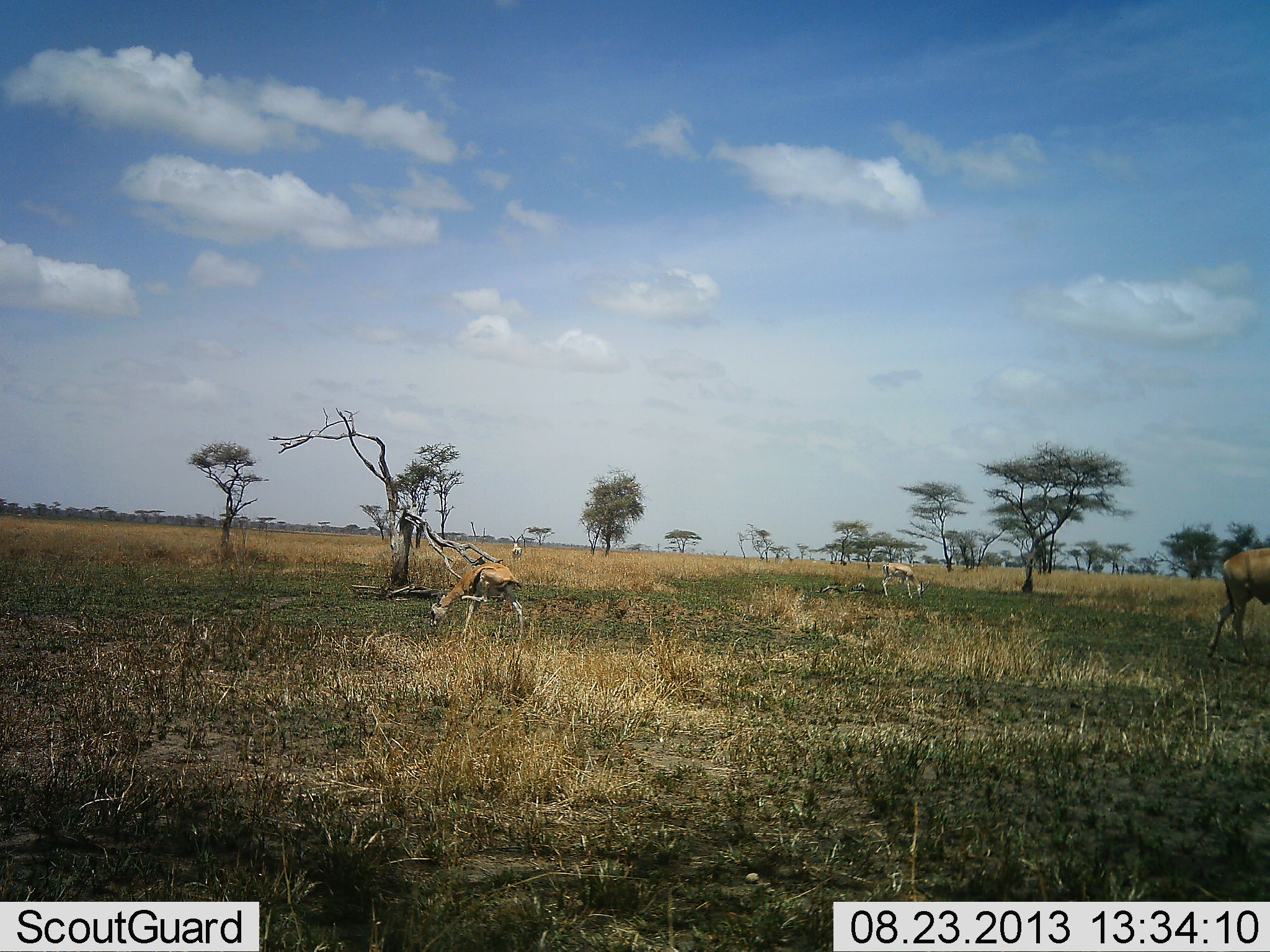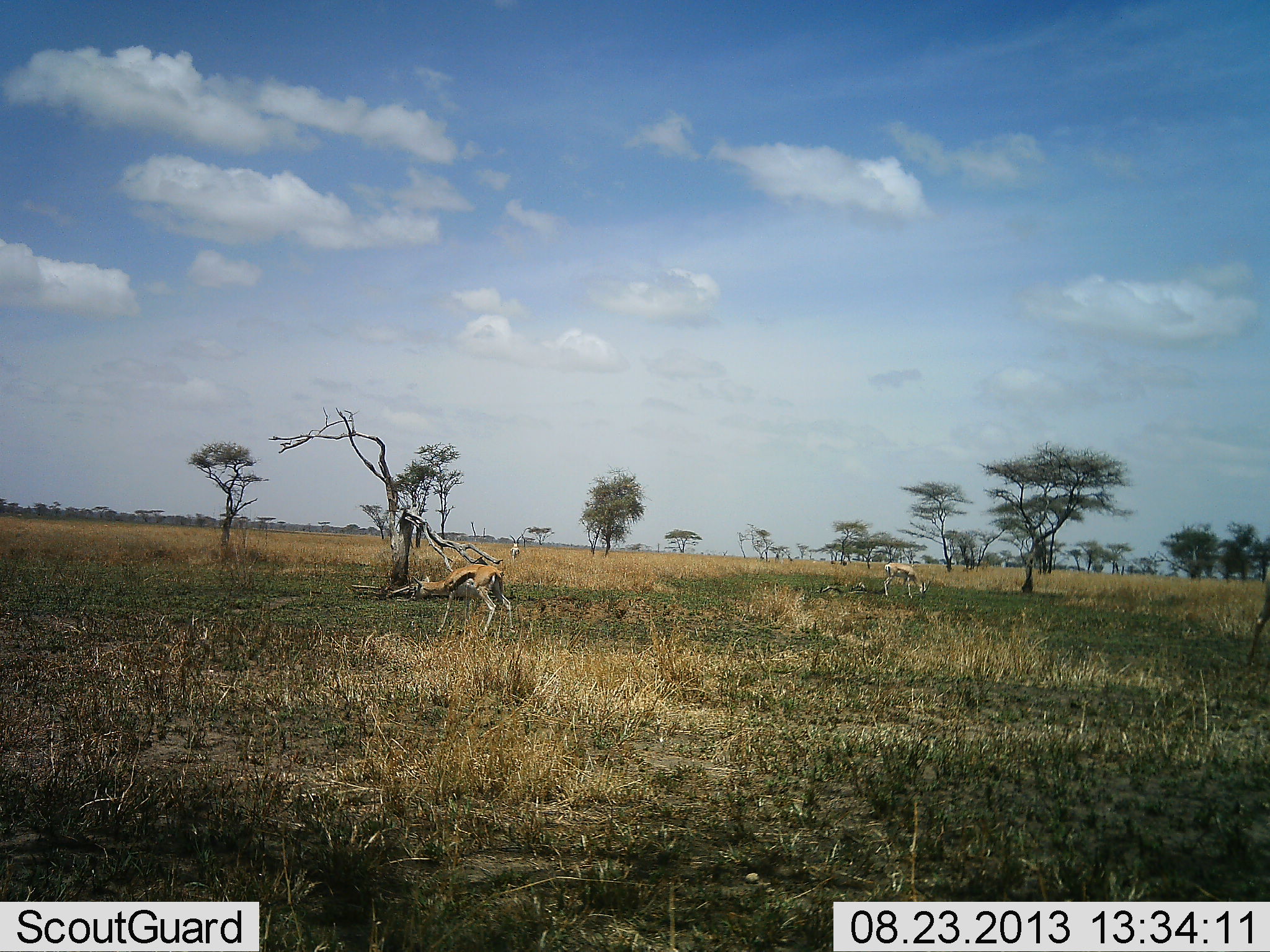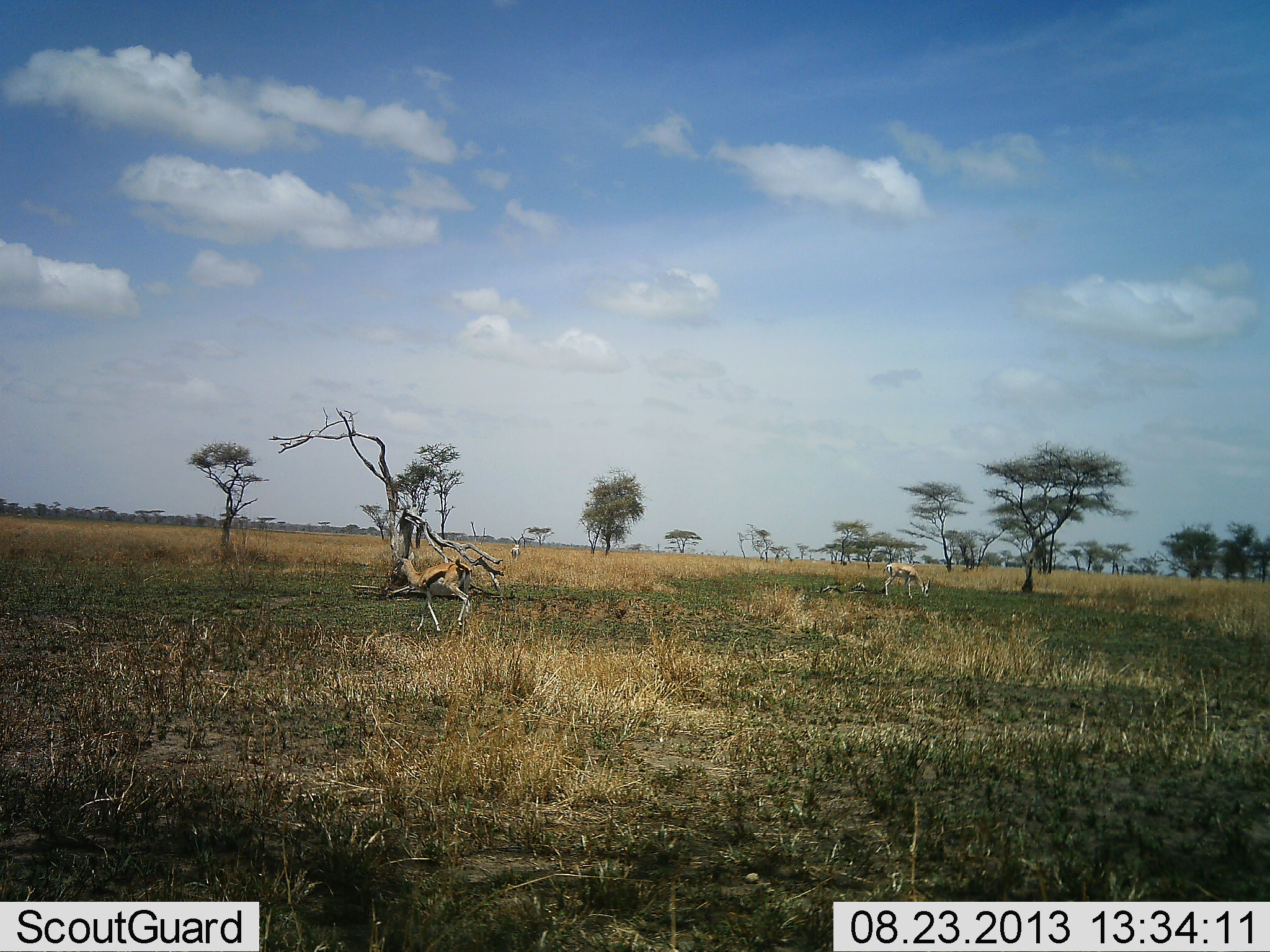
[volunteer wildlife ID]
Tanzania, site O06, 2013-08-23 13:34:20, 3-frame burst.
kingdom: Animalia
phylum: Chordata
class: Mammalia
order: Artiodactyla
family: Bovidae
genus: Eudorcas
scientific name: Eudorcas thomsonii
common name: thomson's gazelle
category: gazellethomsons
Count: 3.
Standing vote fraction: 35%.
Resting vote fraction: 0%.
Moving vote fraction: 24%.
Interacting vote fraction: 0%.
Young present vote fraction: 0%.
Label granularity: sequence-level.